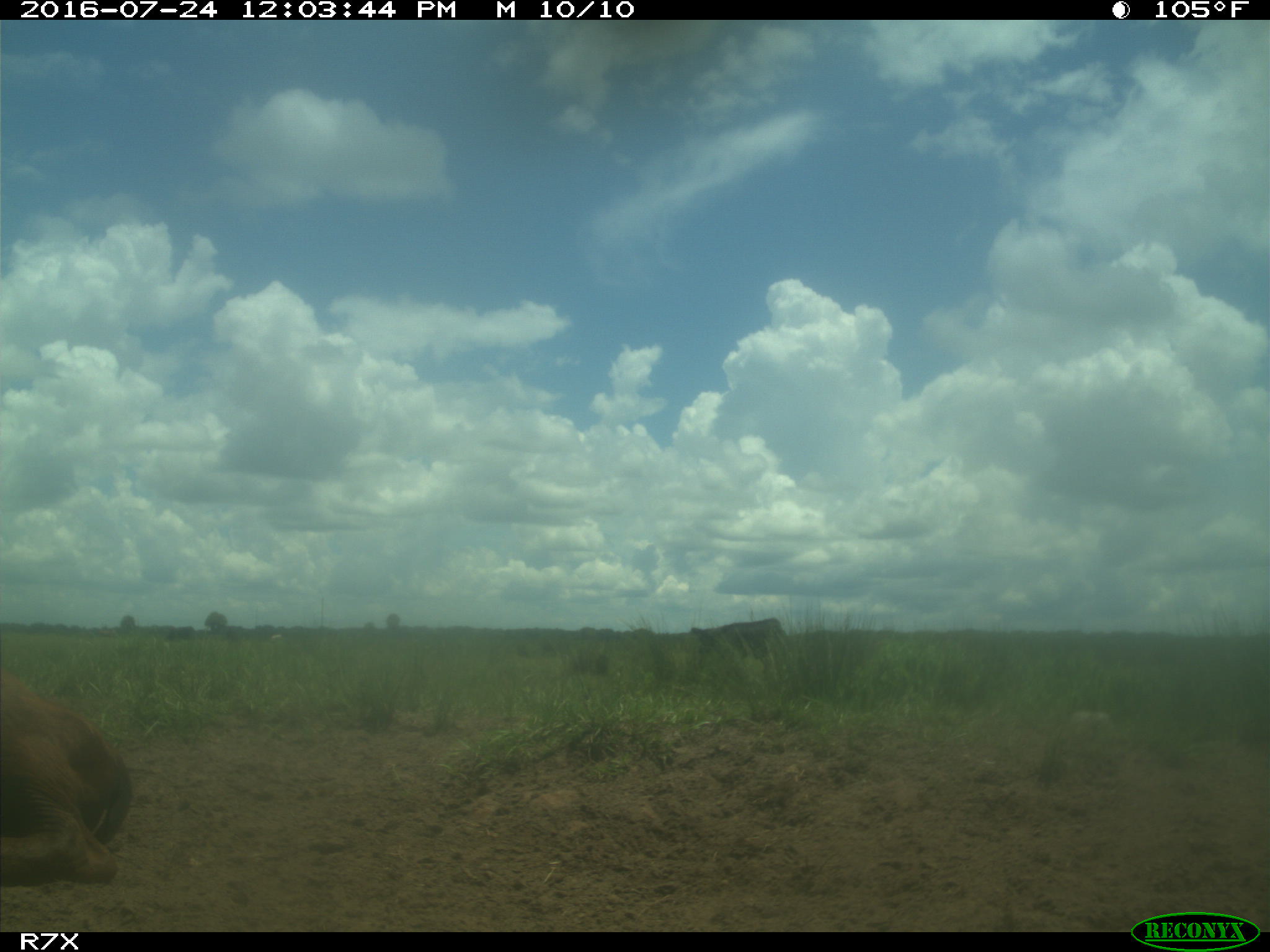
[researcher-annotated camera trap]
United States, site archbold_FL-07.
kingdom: Animalia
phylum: Chordata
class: Mammalia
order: Artiodactyla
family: Bovidae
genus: Bos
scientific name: Bos taurus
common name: domestic cow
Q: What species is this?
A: Bos taurus (domestic cow).